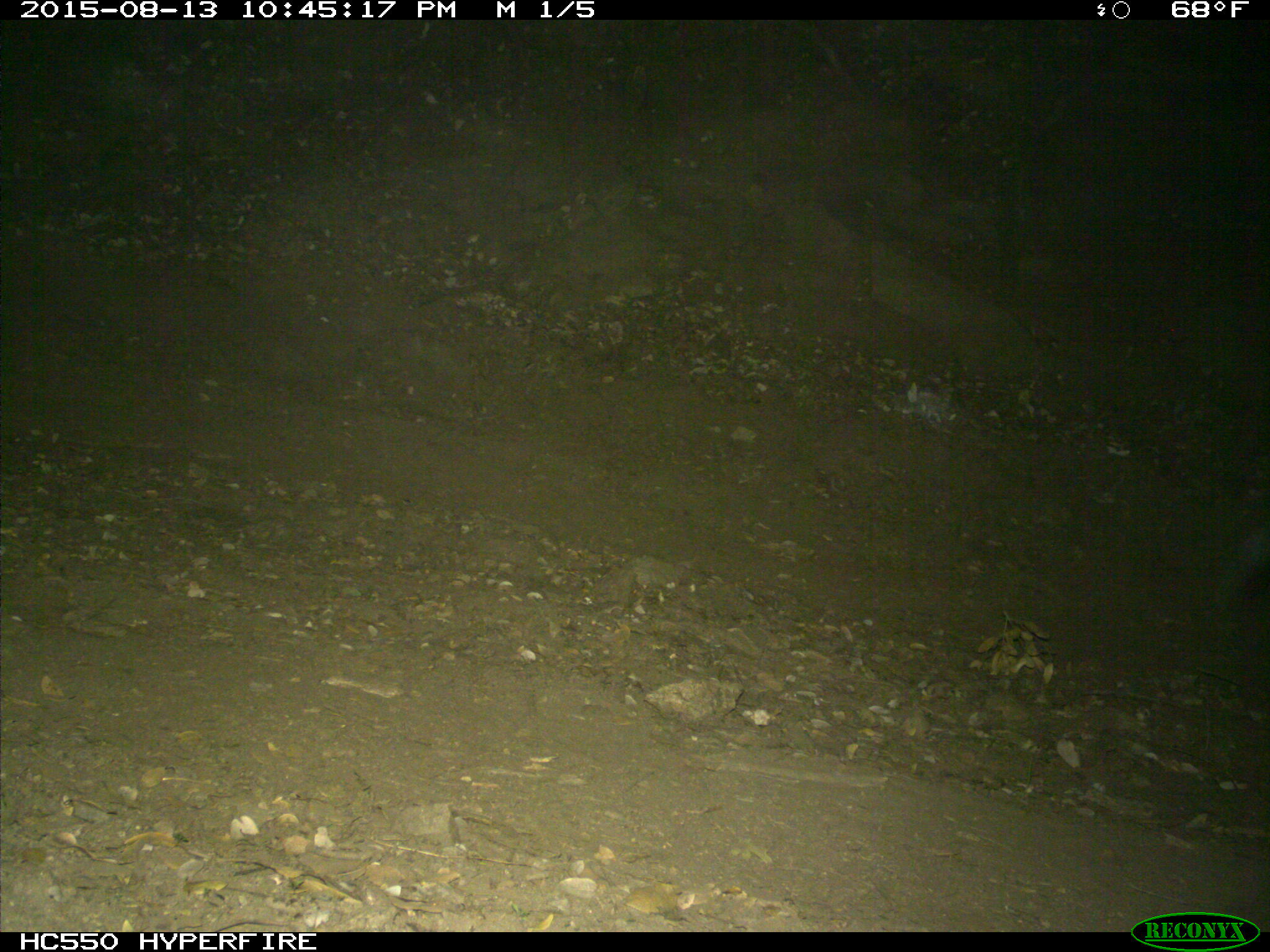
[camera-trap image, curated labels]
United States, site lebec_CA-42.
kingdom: Animalia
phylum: Chordata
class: Mammalia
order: Artiodactyla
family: Suidae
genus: Sus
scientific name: Sus scrofa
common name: wild boar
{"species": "Sus scrofa (wild boar)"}